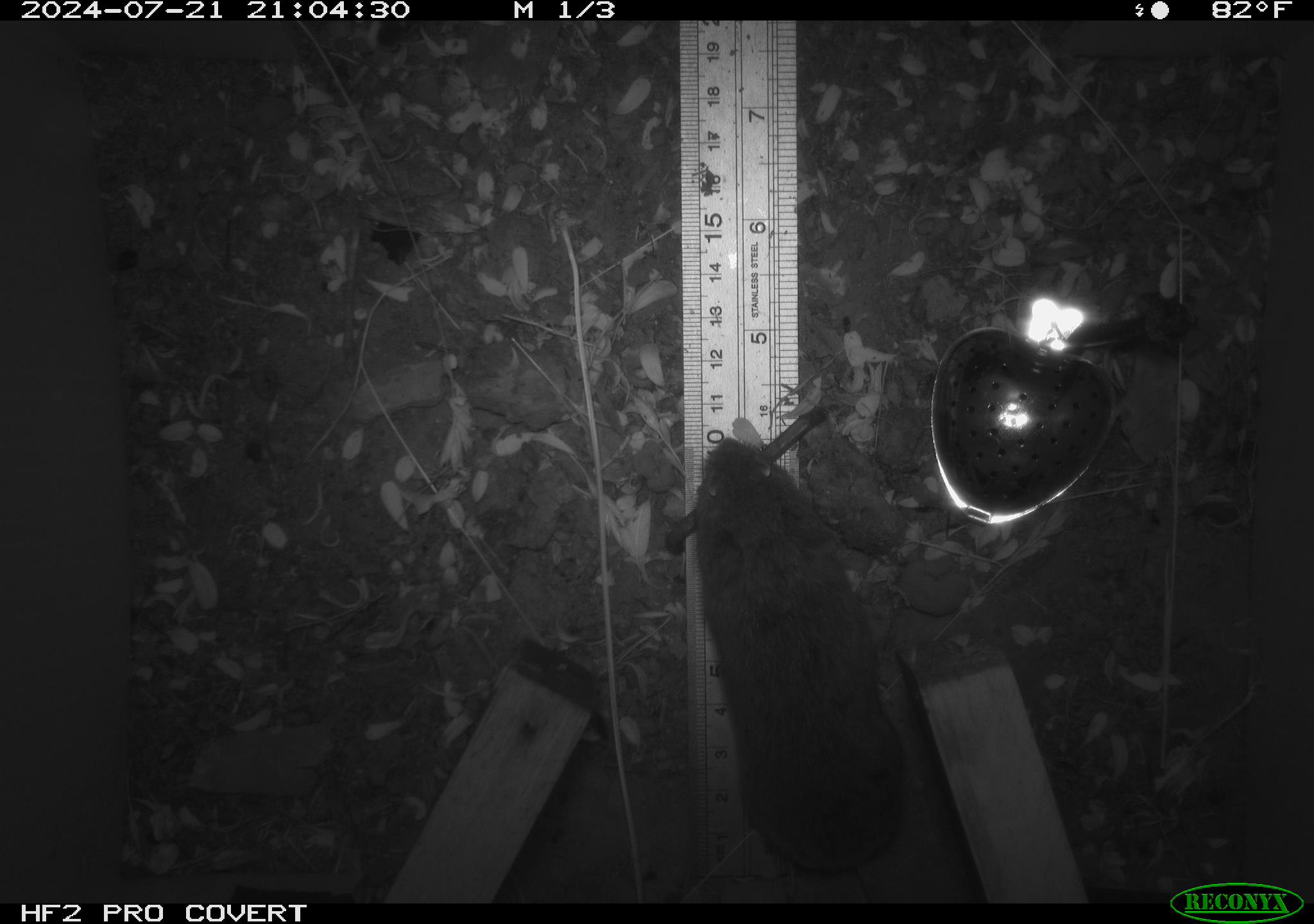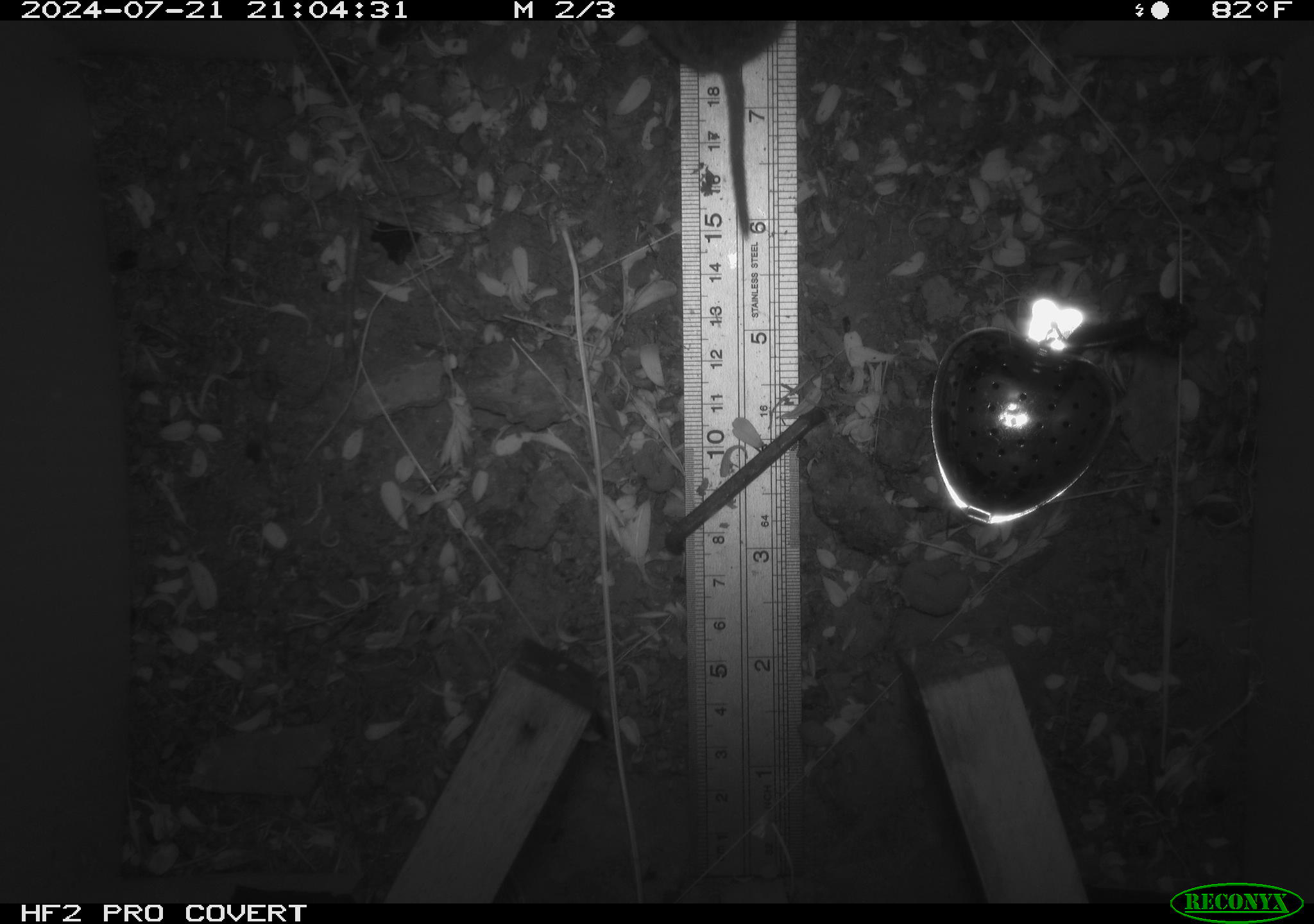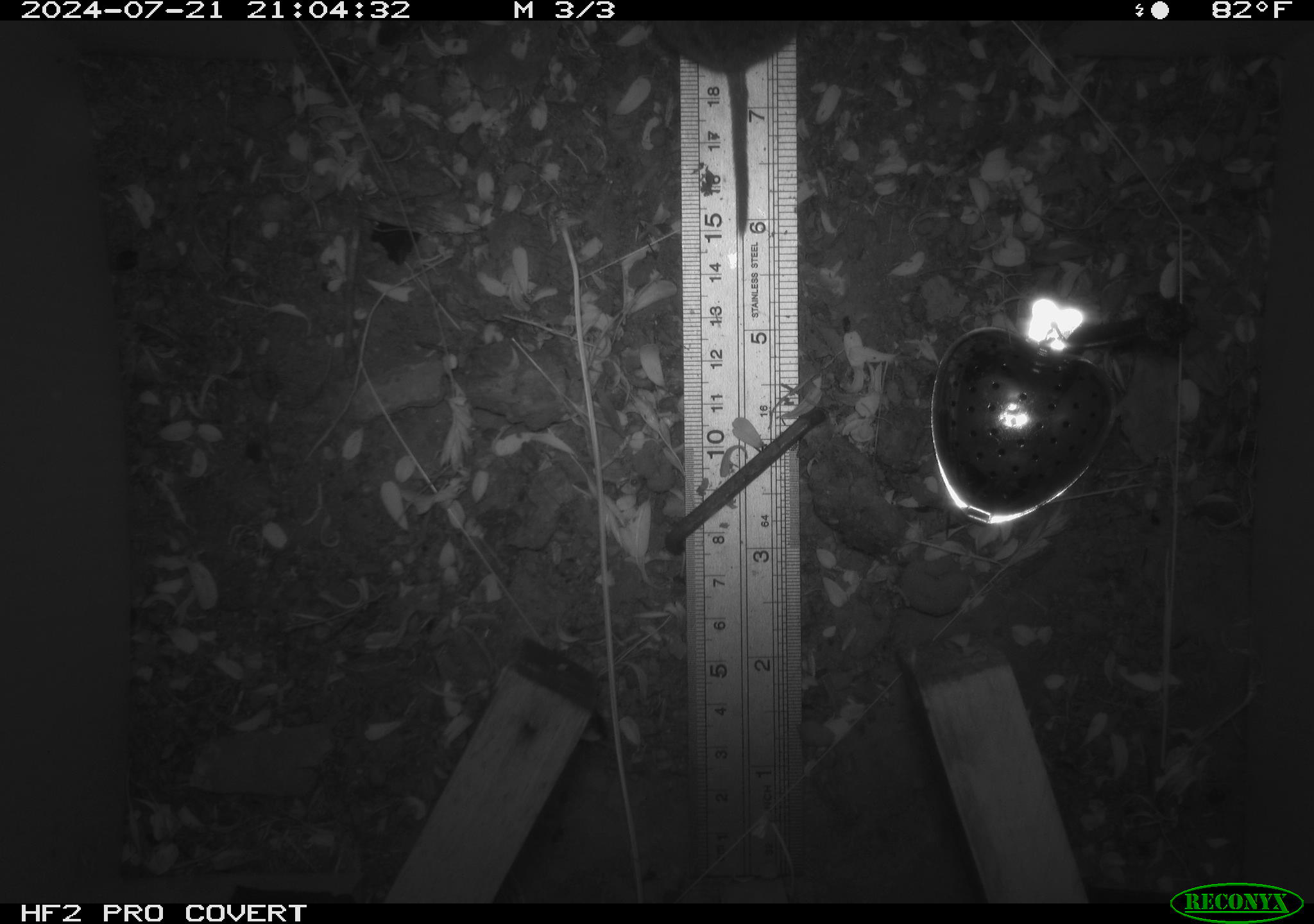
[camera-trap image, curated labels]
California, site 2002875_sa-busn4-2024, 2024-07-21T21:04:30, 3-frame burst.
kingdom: Animalia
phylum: Chordata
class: Mammalia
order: Rodentia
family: Cricetidae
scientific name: Arvicolinae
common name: voles, lemmings, and muskrats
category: arvicolinae subfamily